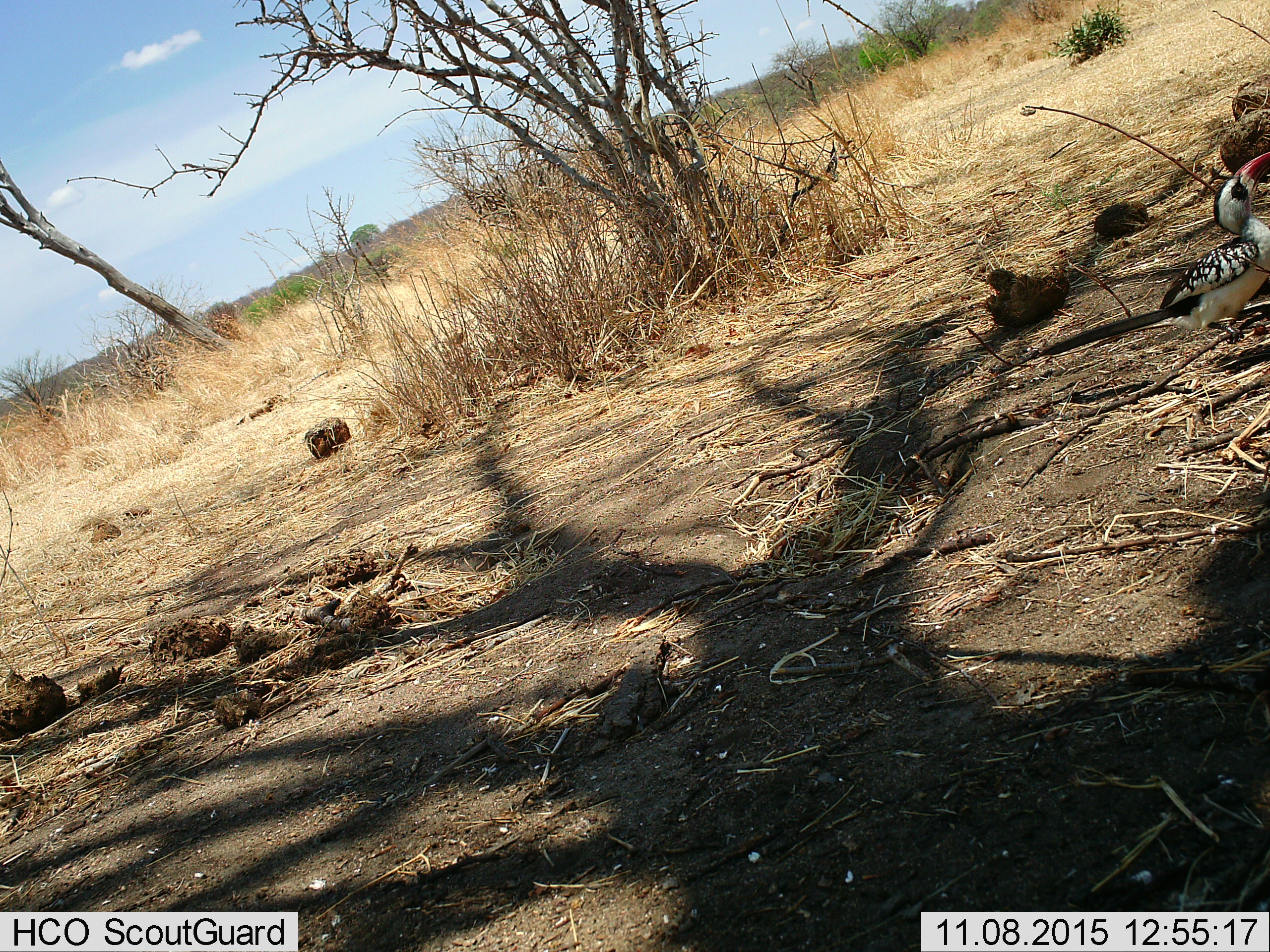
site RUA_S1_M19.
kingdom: Animalia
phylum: Chordata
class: Aves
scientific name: Aves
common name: bird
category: birdother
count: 1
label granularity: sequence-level